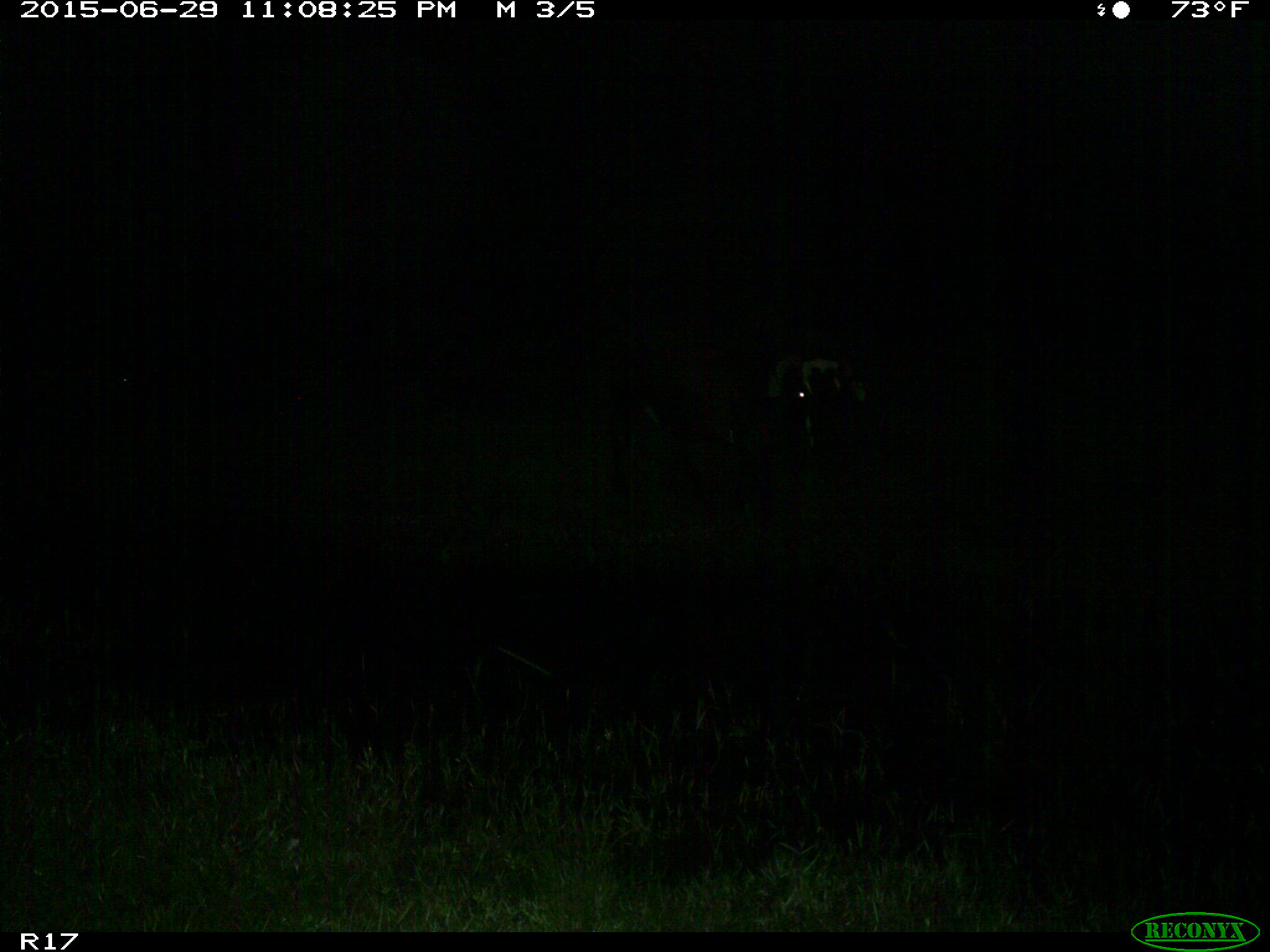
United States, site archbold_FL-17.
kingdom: Animalia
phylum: Chordata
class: Mammalia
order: Artiodactyla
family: Bovidae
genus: Bos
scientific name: Bos taurus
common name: domestic cow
Bos taurus (domestic cow).